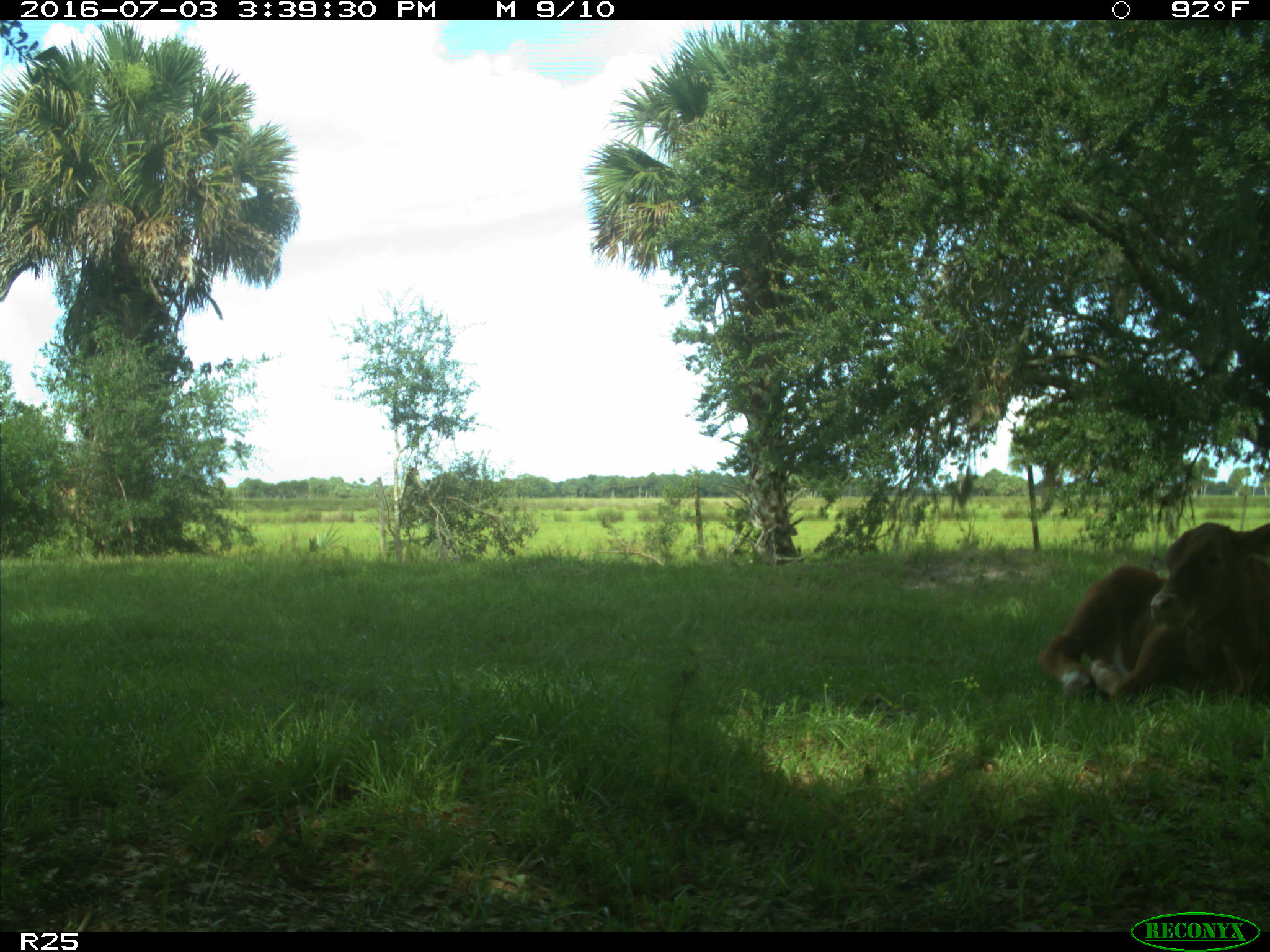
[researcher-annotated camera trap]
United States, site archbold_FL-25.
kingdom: Animalia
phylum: Chordata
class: Mammalia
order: Artiodactyla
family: Bovidae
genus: Bos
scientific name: Bos taurus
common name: domestic cow